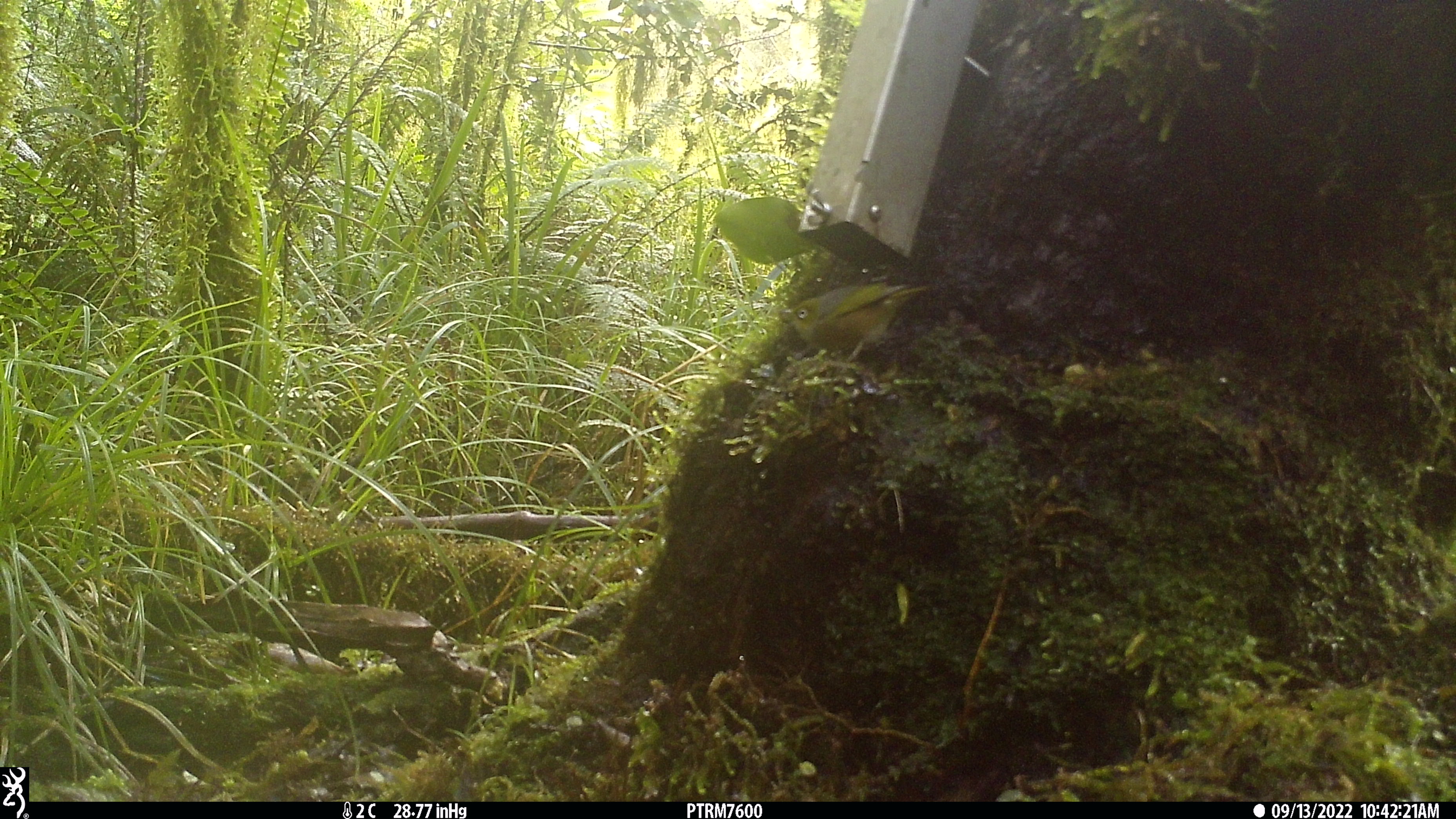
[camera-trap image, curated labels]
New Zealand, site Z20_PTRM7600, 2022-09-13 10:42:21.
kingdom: Animalia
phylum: Chordata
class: Aves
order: Passeriformes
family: Zosteropidae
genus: Zosterops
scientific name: Zosterops lateralis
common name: silvereye